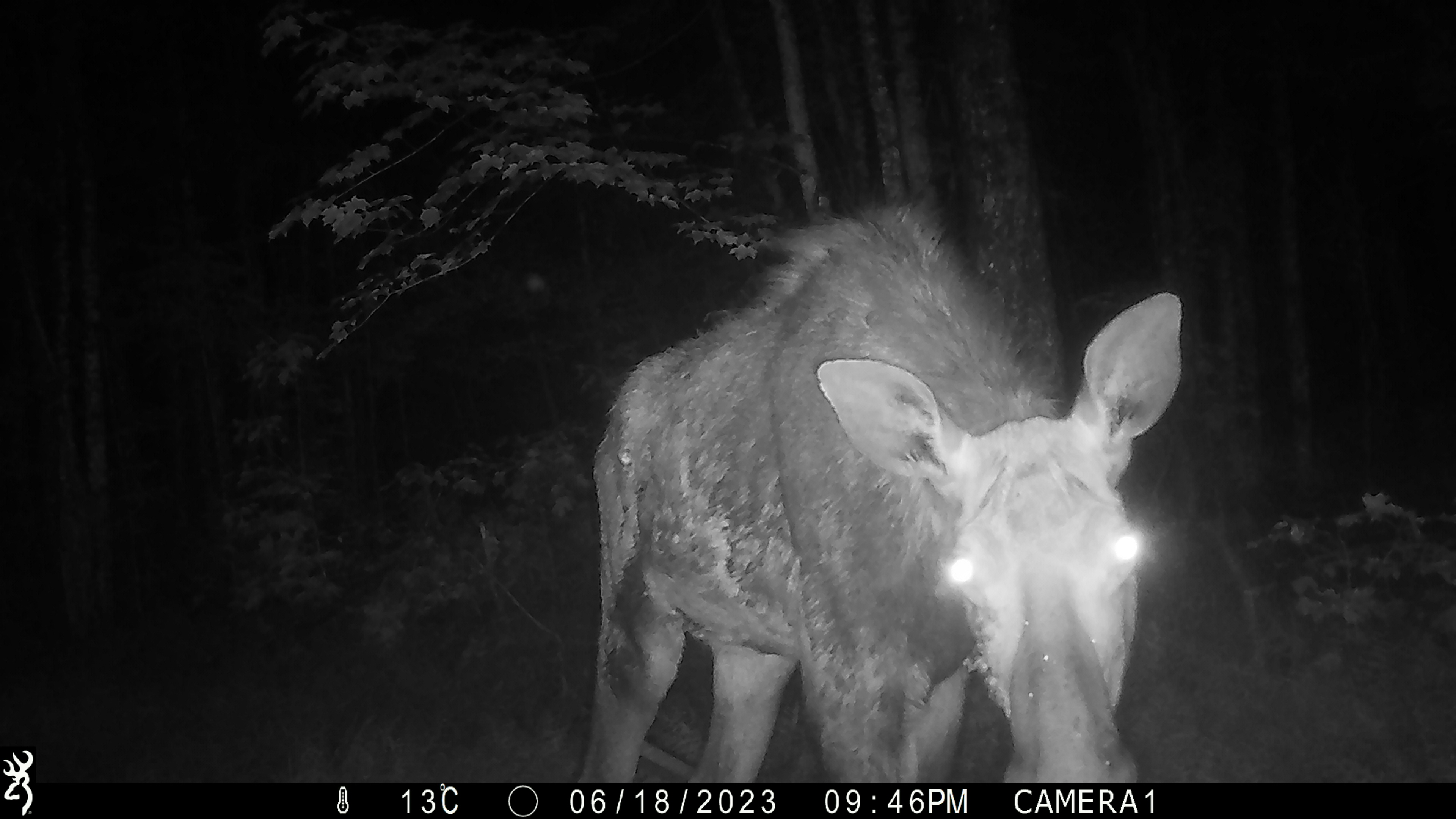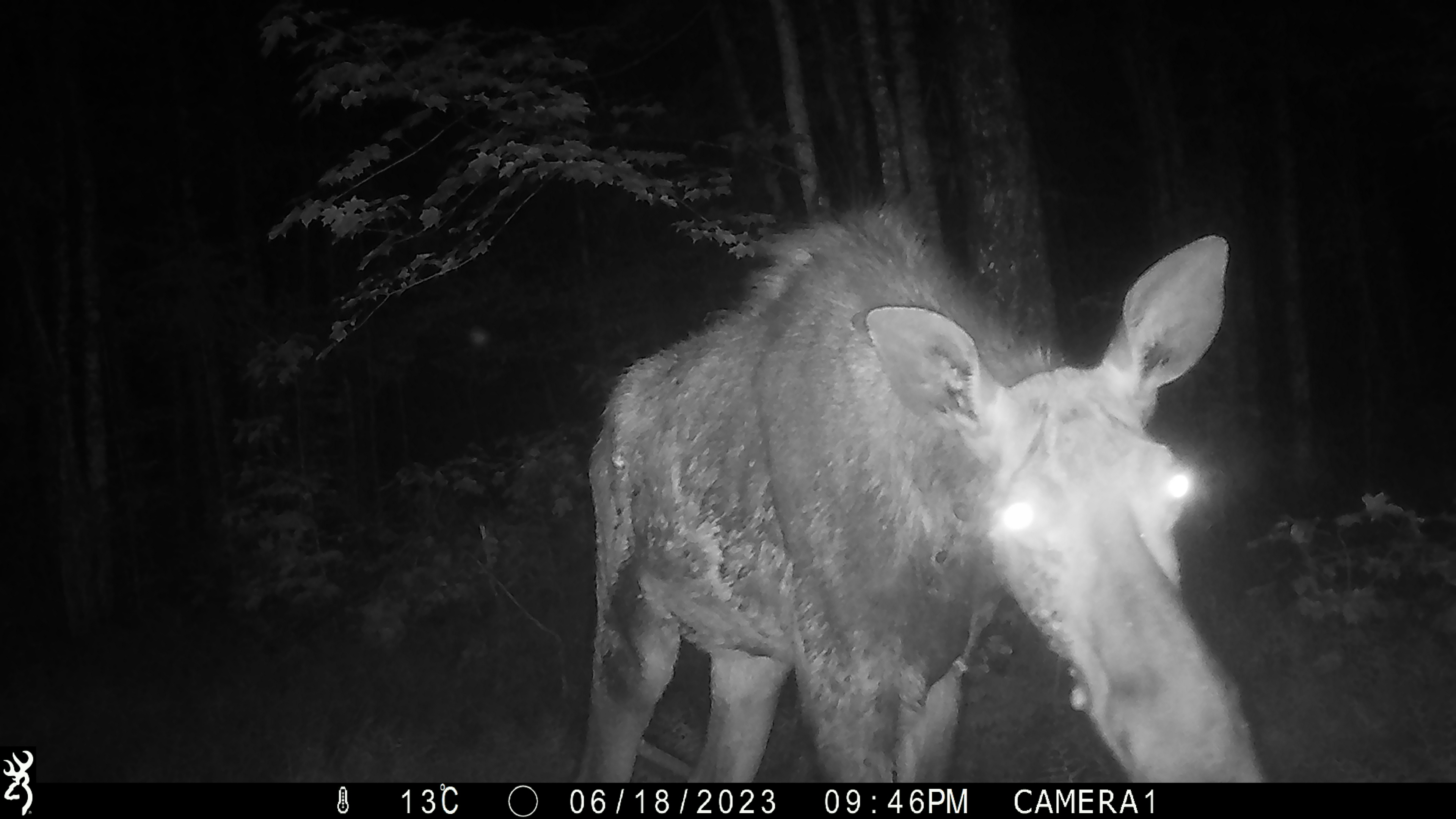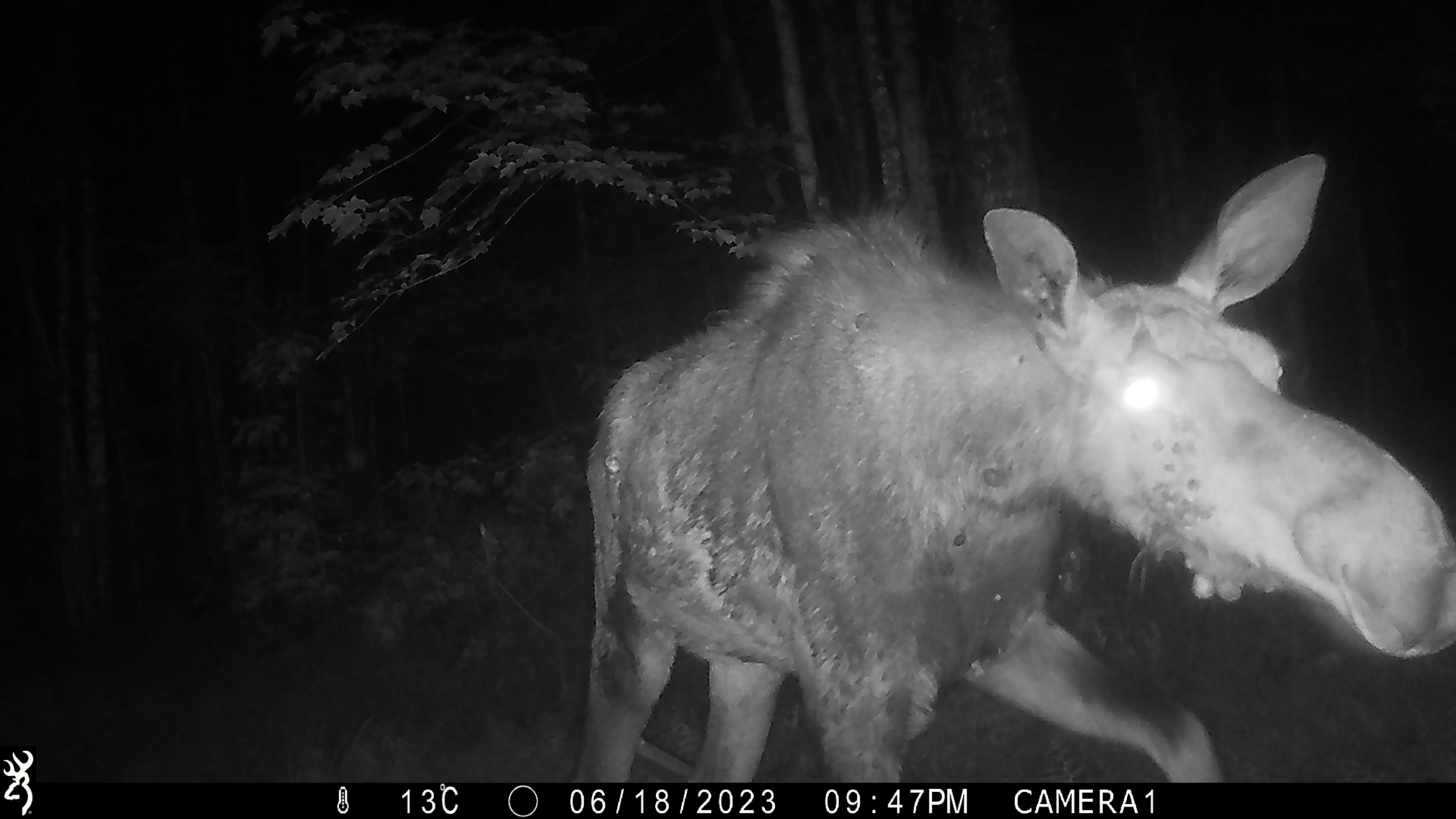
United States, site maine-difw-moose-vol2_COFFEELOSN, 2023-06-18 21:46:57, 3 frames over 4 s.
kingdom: Animalia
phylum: Chordata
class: Mammalia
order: Artiodactyla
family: Cervidae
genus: Alces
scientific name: Alces alces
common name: moose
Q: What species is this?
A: Moose (Alces alces).